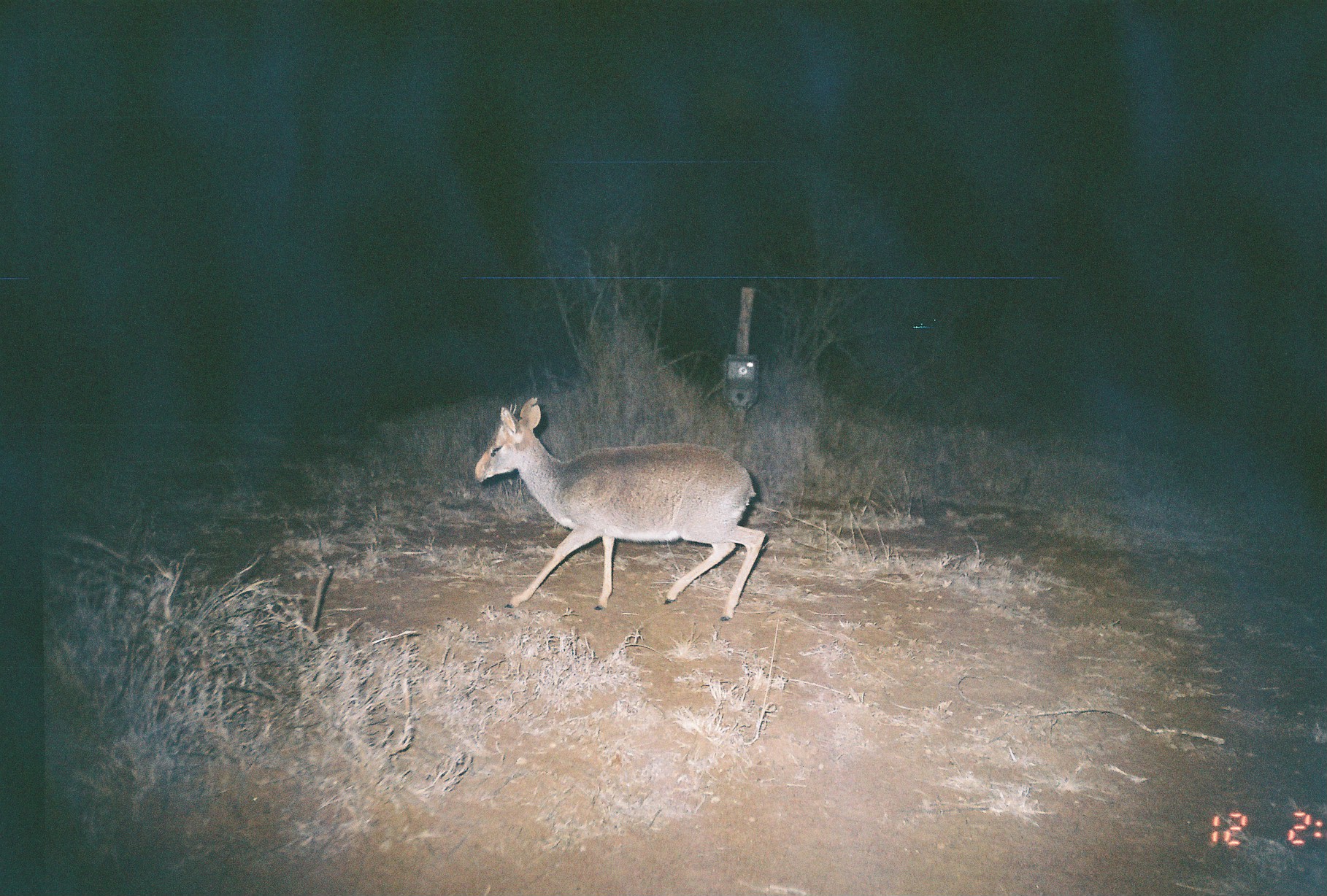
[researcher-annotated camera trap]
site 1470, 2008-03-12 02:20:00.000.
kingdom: Animalia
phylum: Chordata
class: Mammalia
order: Artiodactyla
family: Bovidae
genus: Madoqua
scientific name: Madoqua guentheri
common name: günther's dik-dik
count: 1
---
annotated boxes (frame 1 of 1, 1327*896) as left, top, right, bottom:
madoqua guentheri: 474, 397, 765, 621